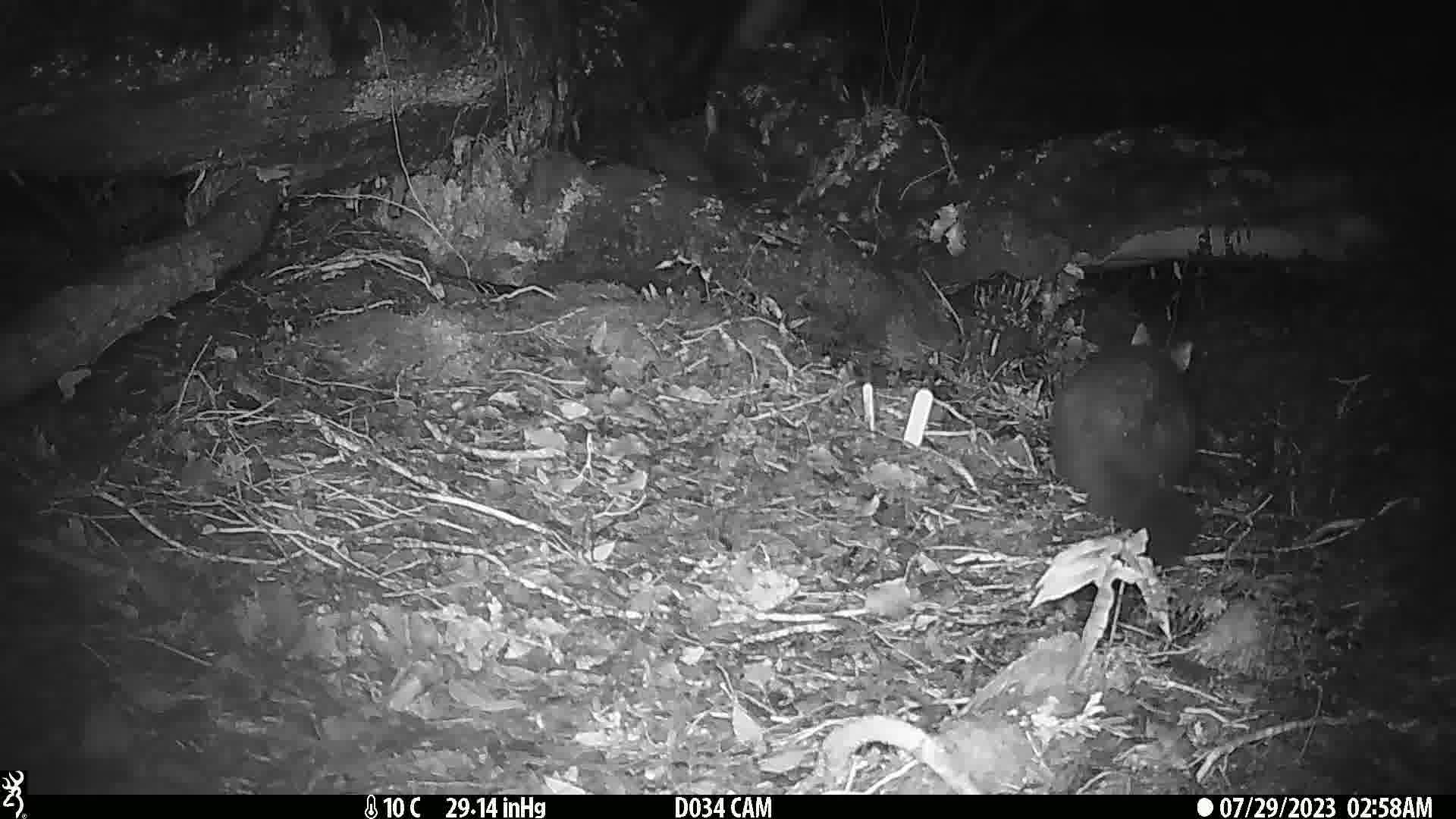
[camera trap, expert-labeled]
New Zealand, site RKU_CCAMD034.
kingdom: Animalia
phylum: Chordata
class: Mammalia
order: Diprotodontia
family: Phalangeridae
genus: Trichosurus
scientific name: Trichosurus vulpecula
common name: common brushtail possum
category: possum